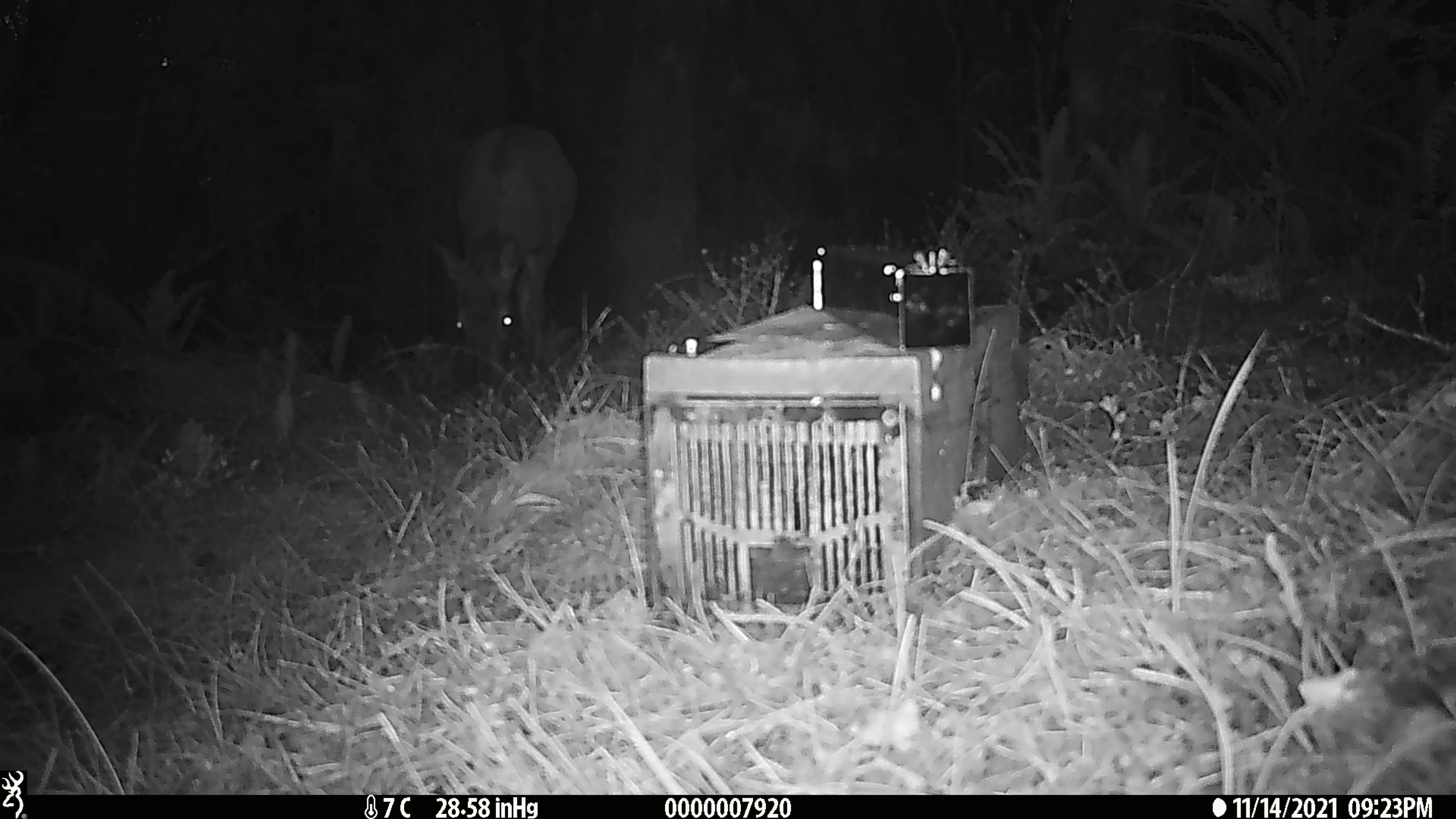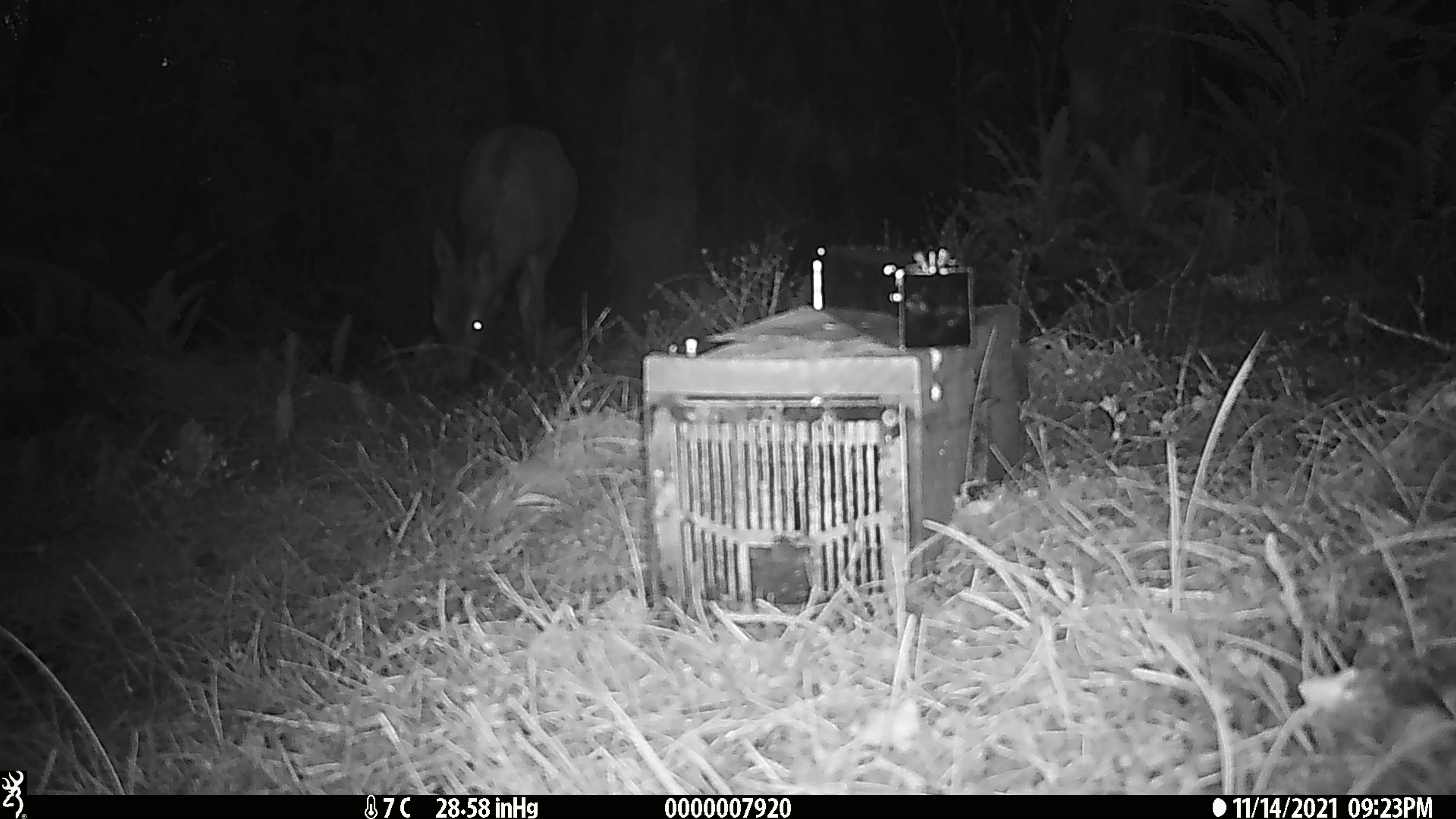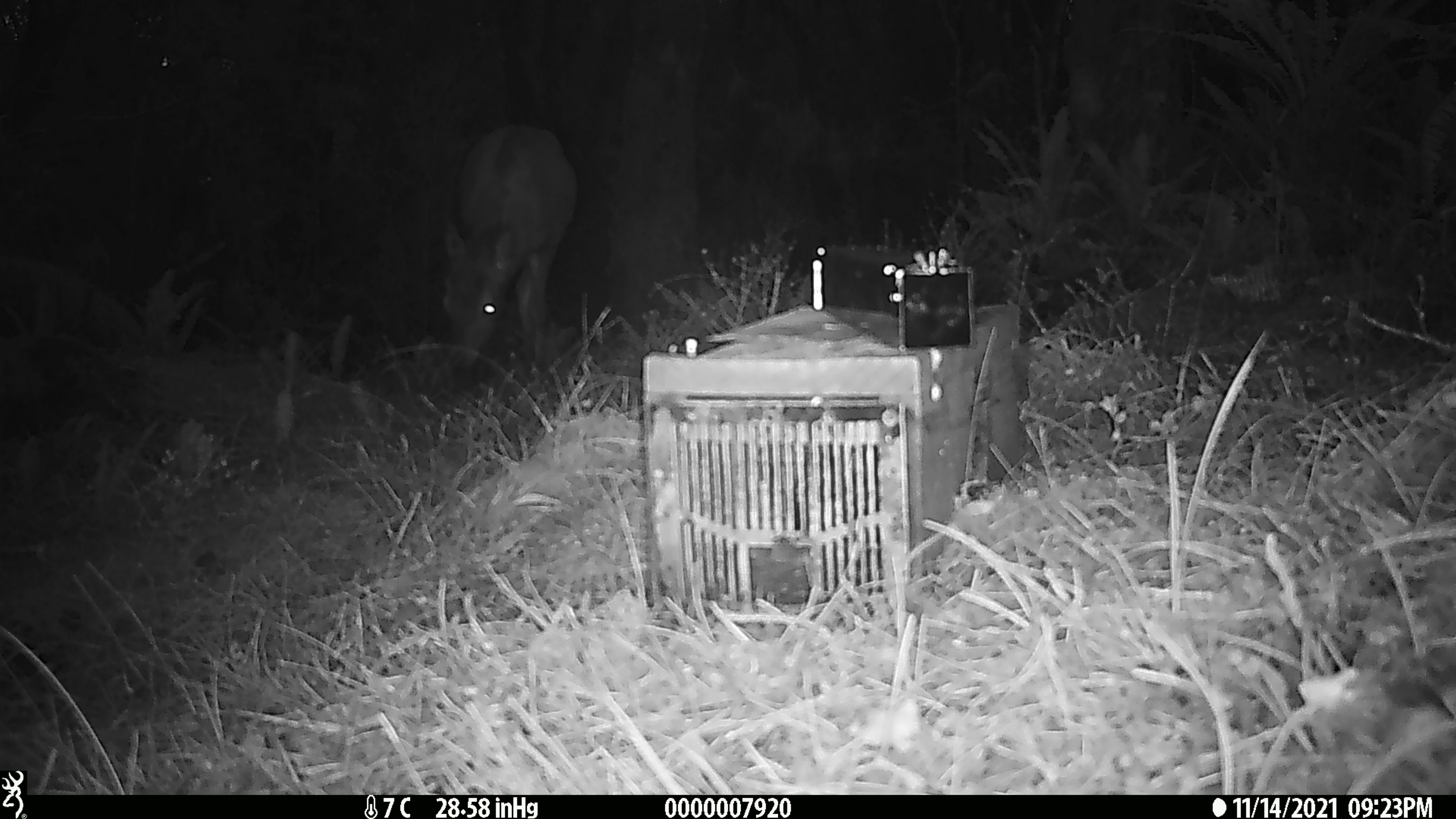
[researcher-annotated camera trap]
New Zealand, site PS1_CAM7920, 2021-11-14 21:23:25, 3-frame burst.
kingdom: Animalia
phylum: Chordata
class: Mammalia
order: Artiodactyla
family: Cervidae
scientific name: Cervidae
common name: deer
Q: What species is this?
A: Deer (Cervidae).